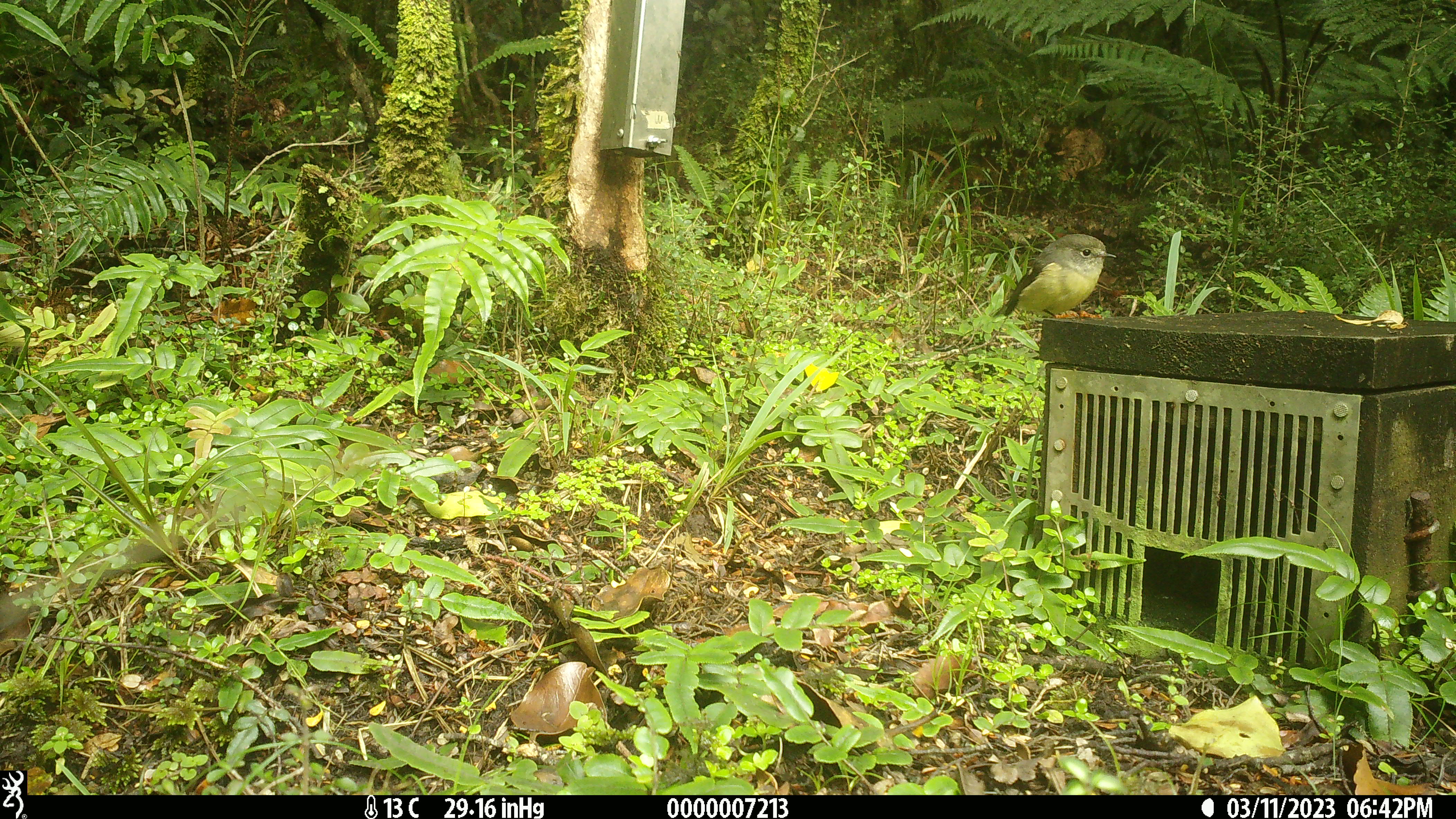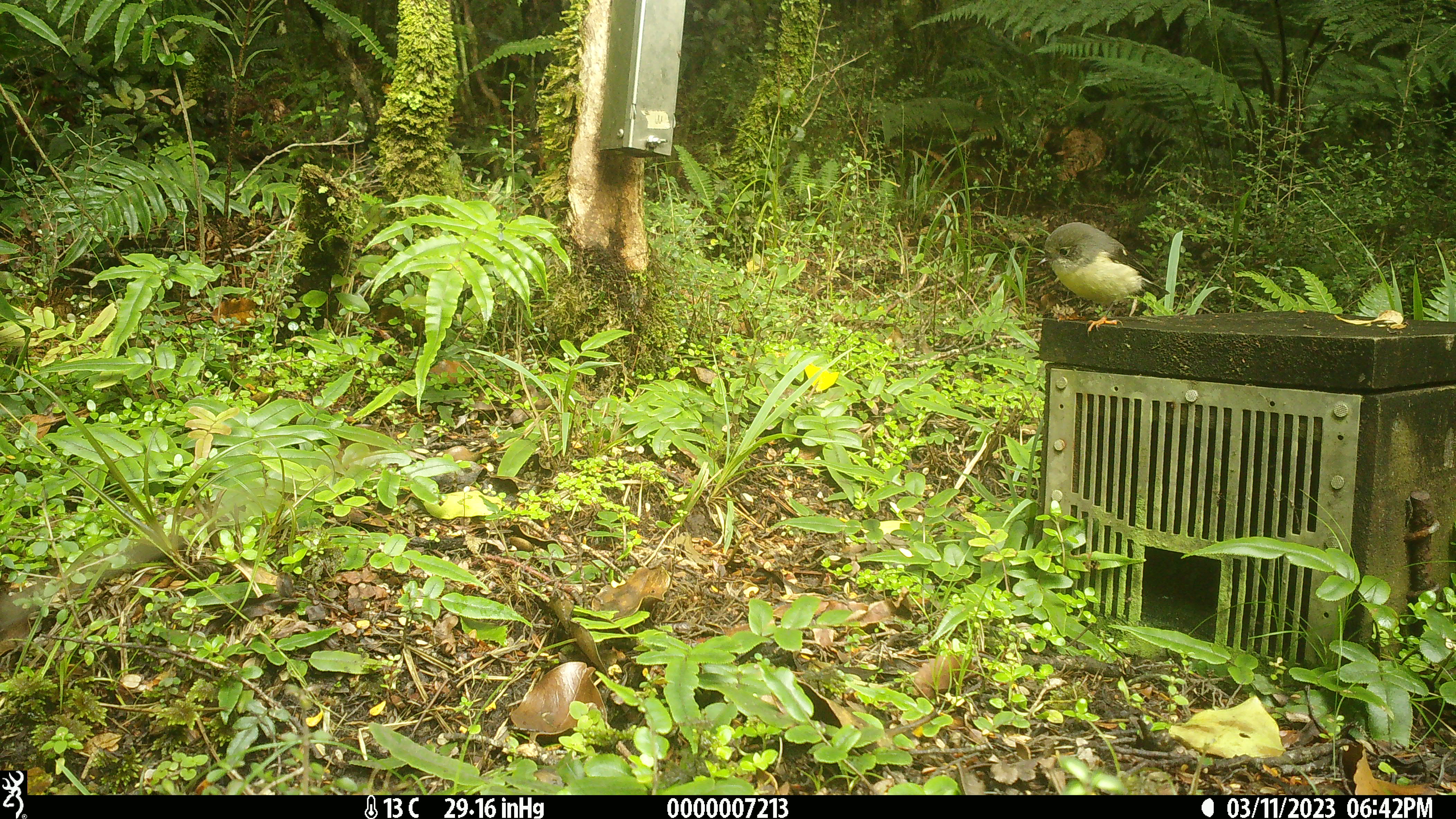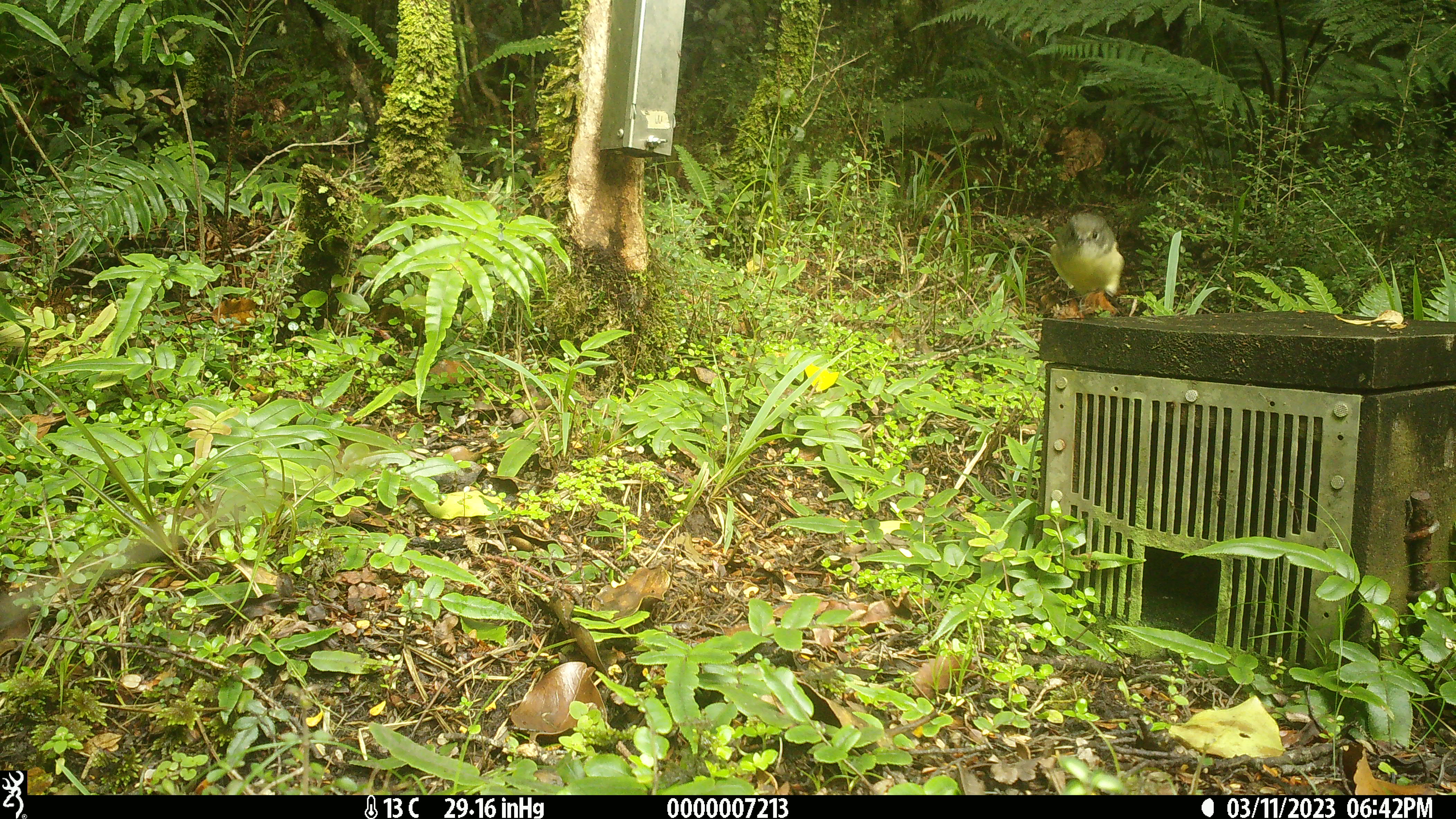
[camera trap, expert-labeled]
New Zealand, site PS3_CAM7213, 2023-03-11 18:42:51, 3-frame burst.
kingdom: Animalia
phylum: Chordata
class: Aves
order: Passeriformes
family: Petroicidae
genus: Petroica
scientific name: Petroica macrocephala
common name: tomtit